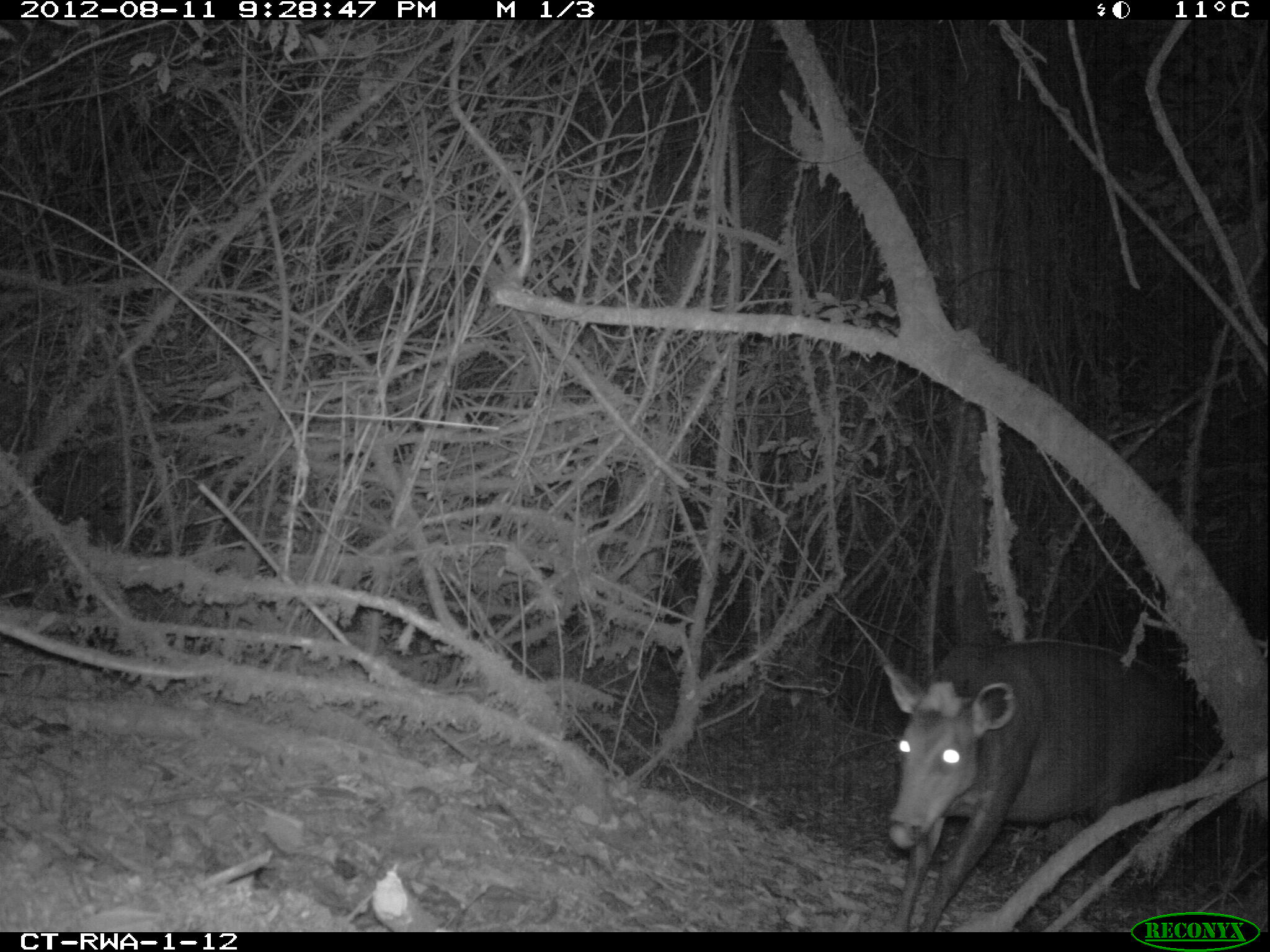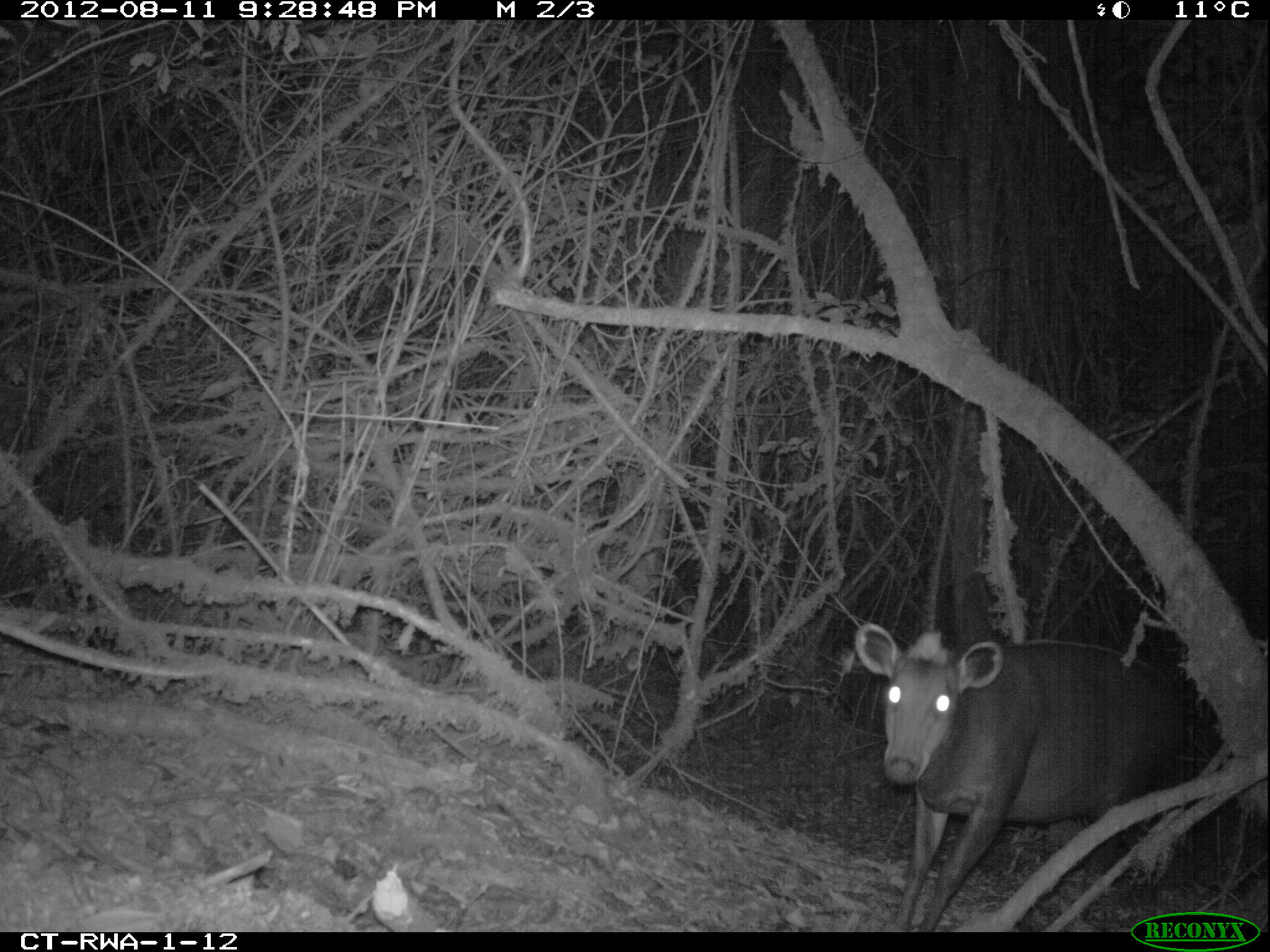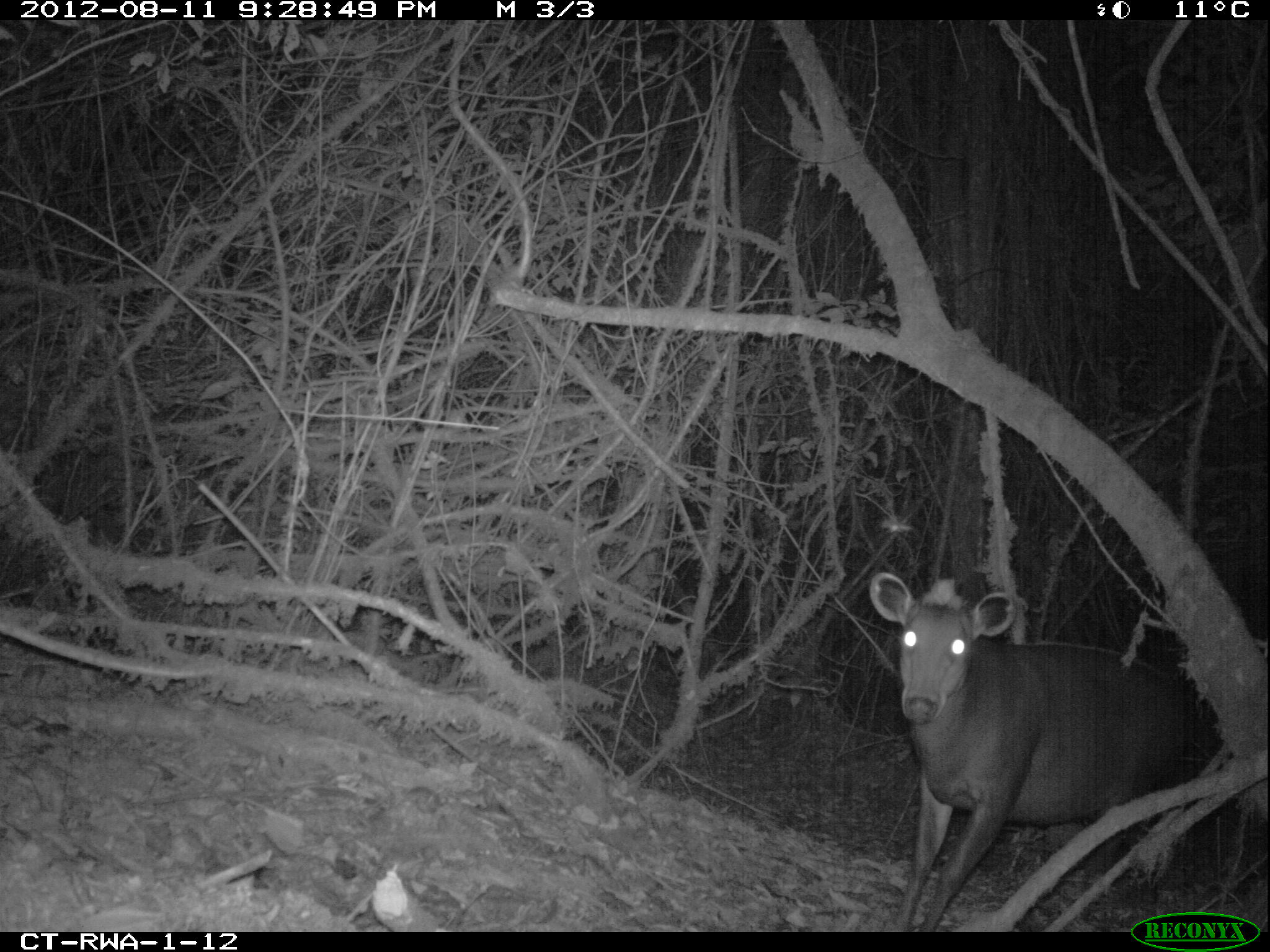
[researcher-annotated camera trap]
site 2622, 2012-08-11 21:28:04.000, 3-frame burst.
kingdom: Animalia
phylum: Chordata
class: Mammalia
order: Artiodactyla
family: Bovidae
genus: Cephalophus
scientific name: Cephalophus silvicultor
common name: light-backed duiker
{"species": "Cephalophus silvicultor (light-backed duiker)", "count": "1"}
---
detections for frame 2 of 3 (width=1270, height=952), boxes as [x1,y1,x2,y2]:
cephalophus silvicultor: [850,623,1190,925]